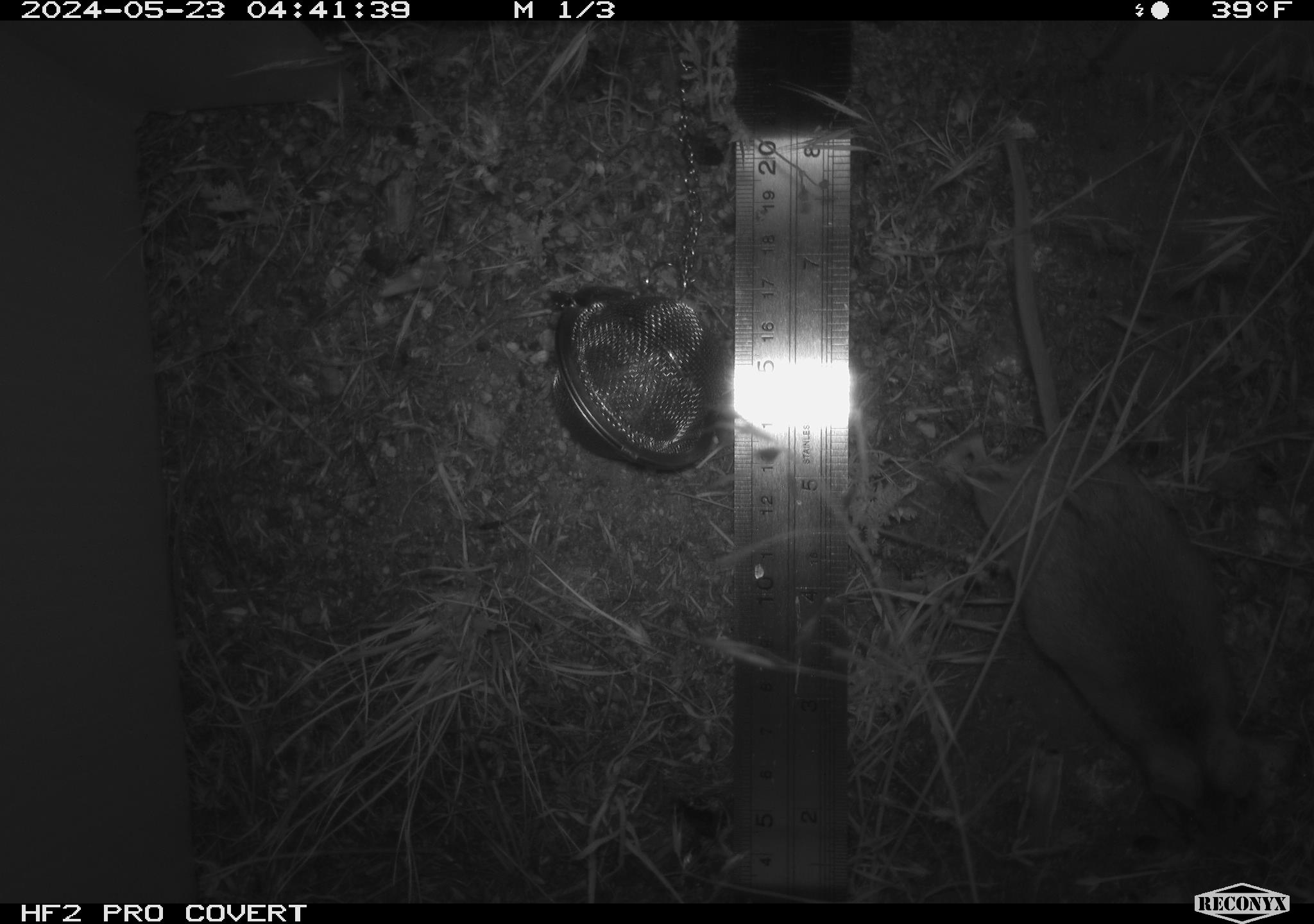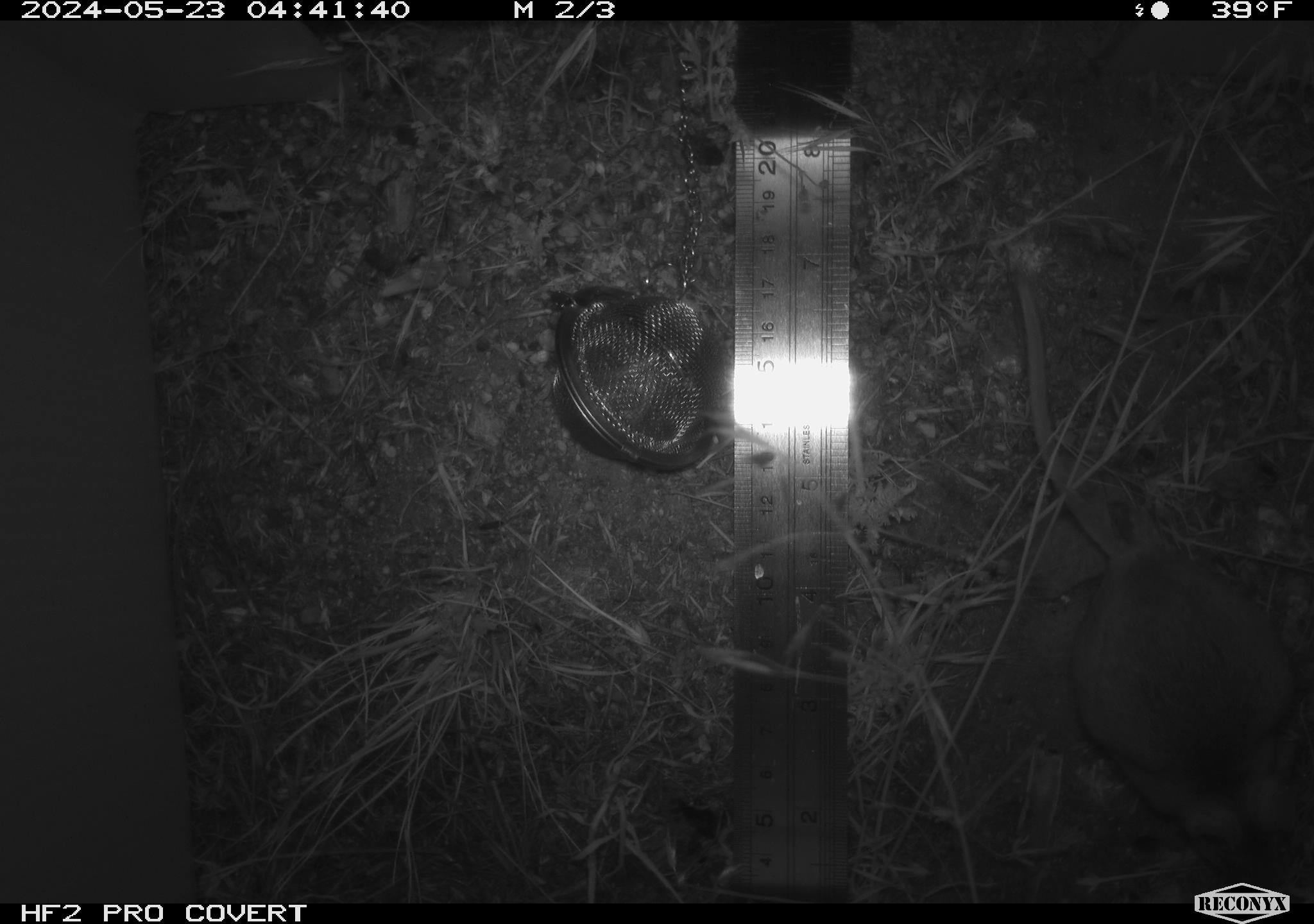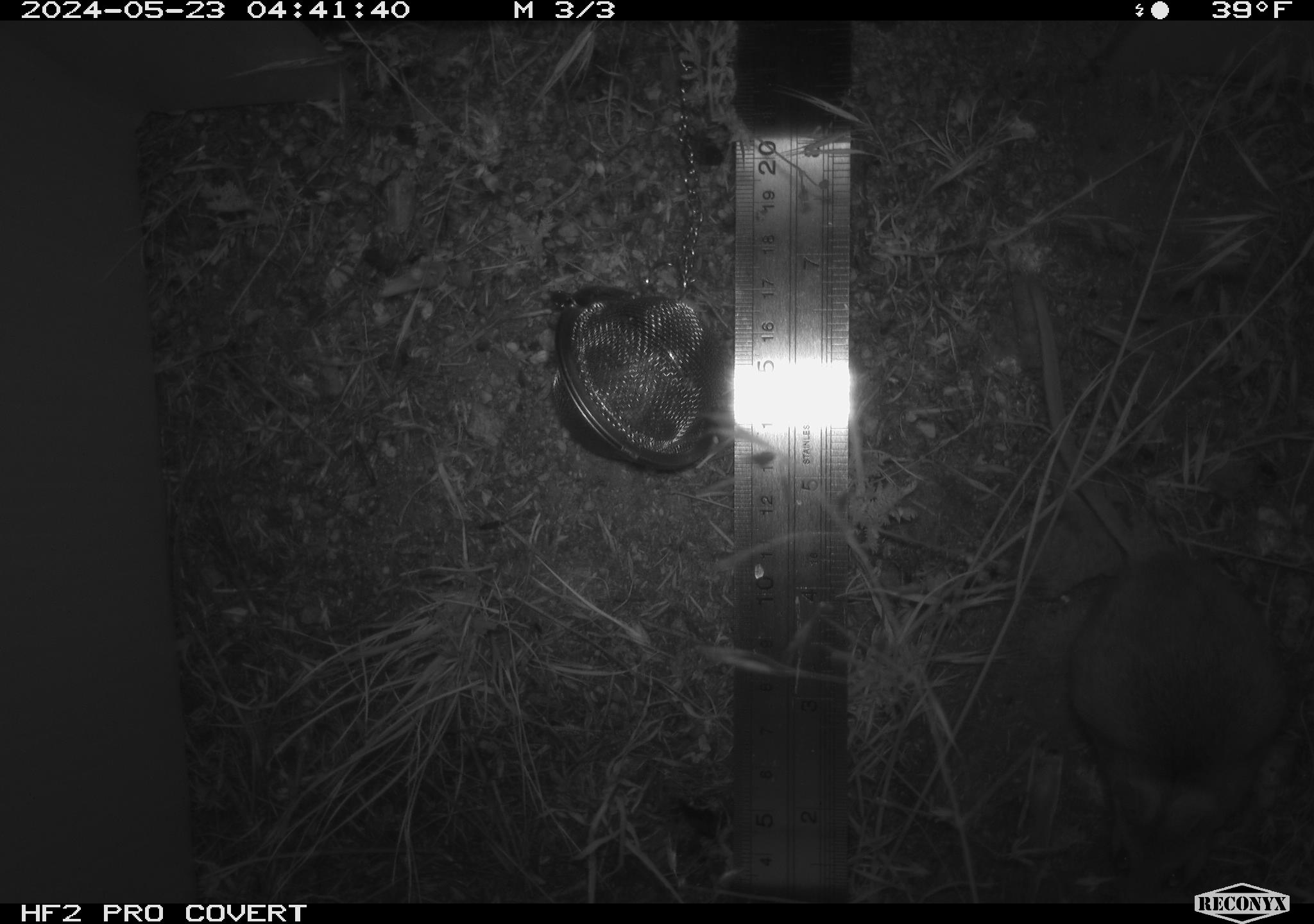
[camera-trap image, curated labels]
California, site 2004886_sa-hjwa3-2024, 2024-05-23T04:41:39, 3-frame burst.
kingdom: Animalia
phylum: Chordata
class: Mammalia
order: Rodentia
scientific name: Rodentia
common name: rodent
Rodent (Rodentia).